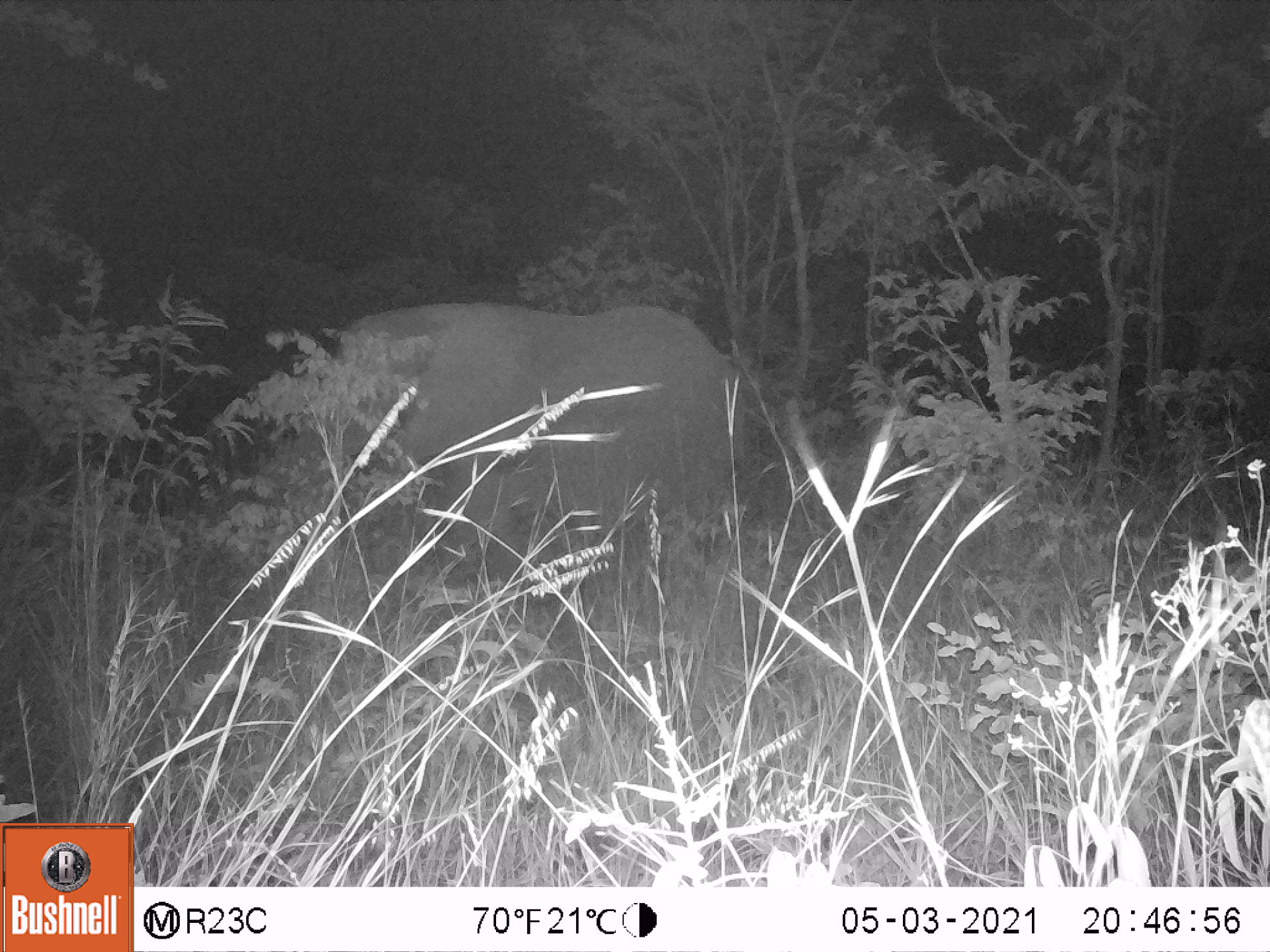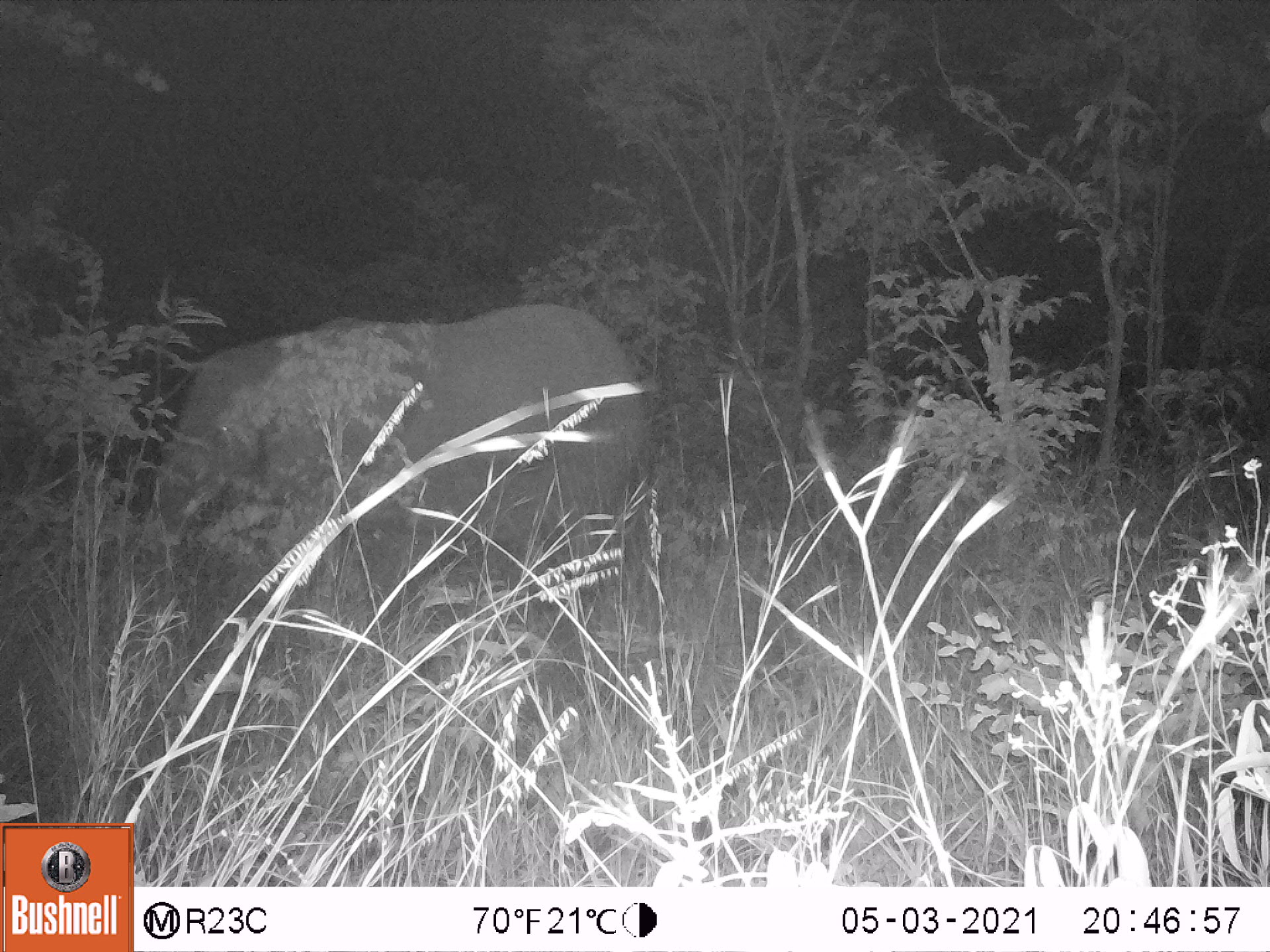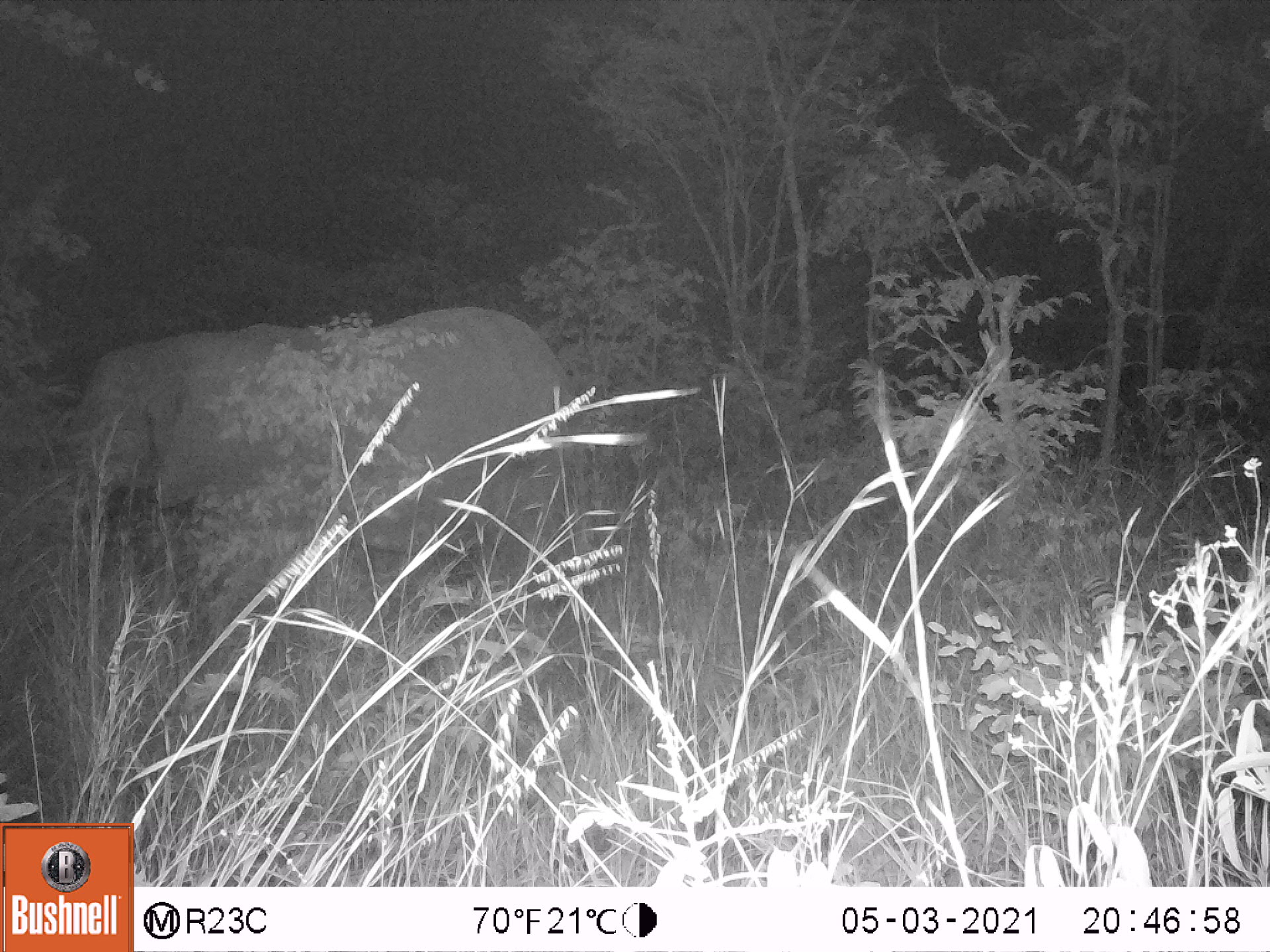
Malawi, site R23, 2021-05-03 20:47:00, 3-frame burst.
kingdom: Animalia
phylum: Chordata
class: Mammalia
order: Proboscidea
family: Elephantidae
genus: Loxodonta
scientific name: Loxodonta africana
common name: african savanna elephant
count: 1